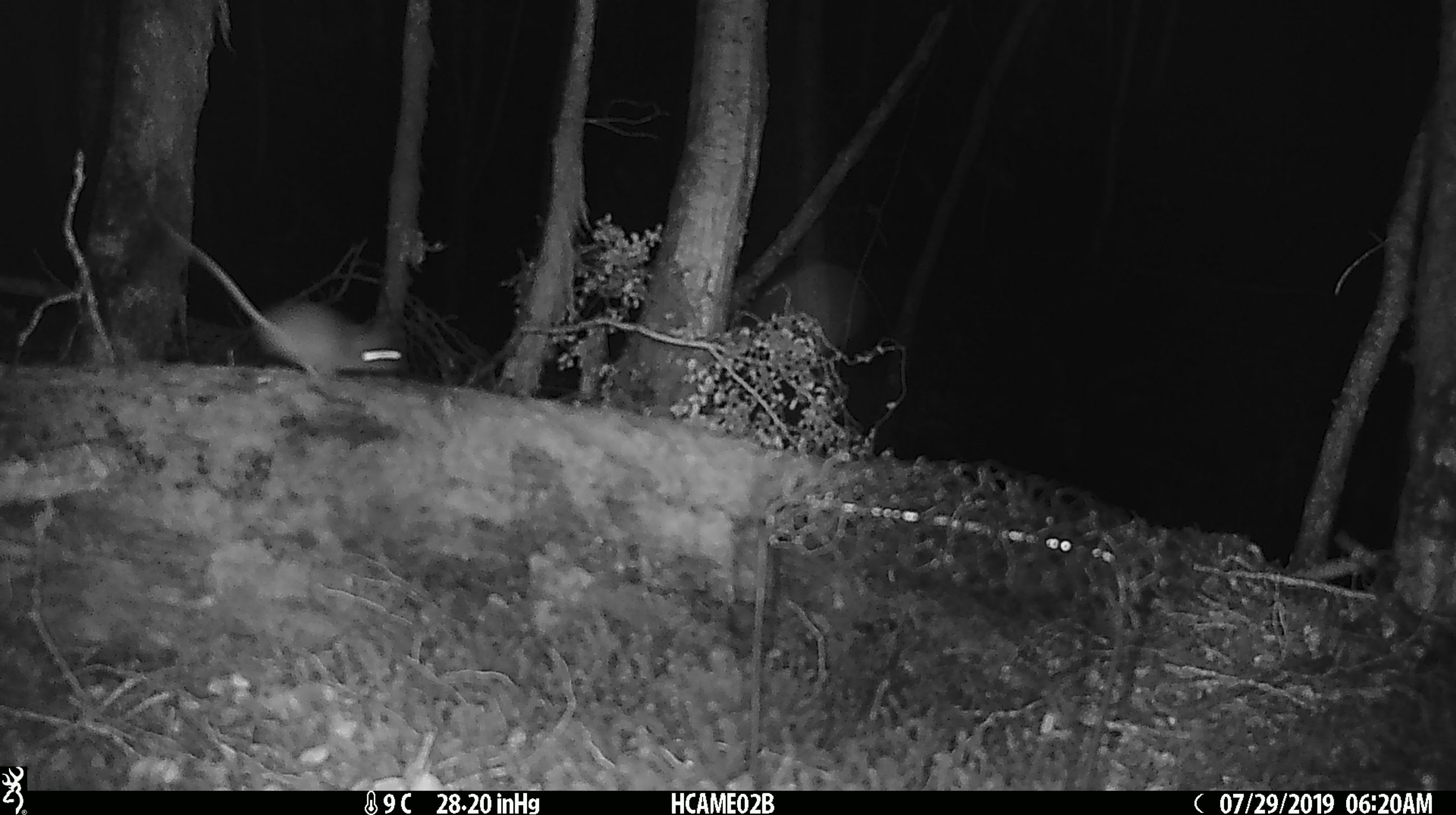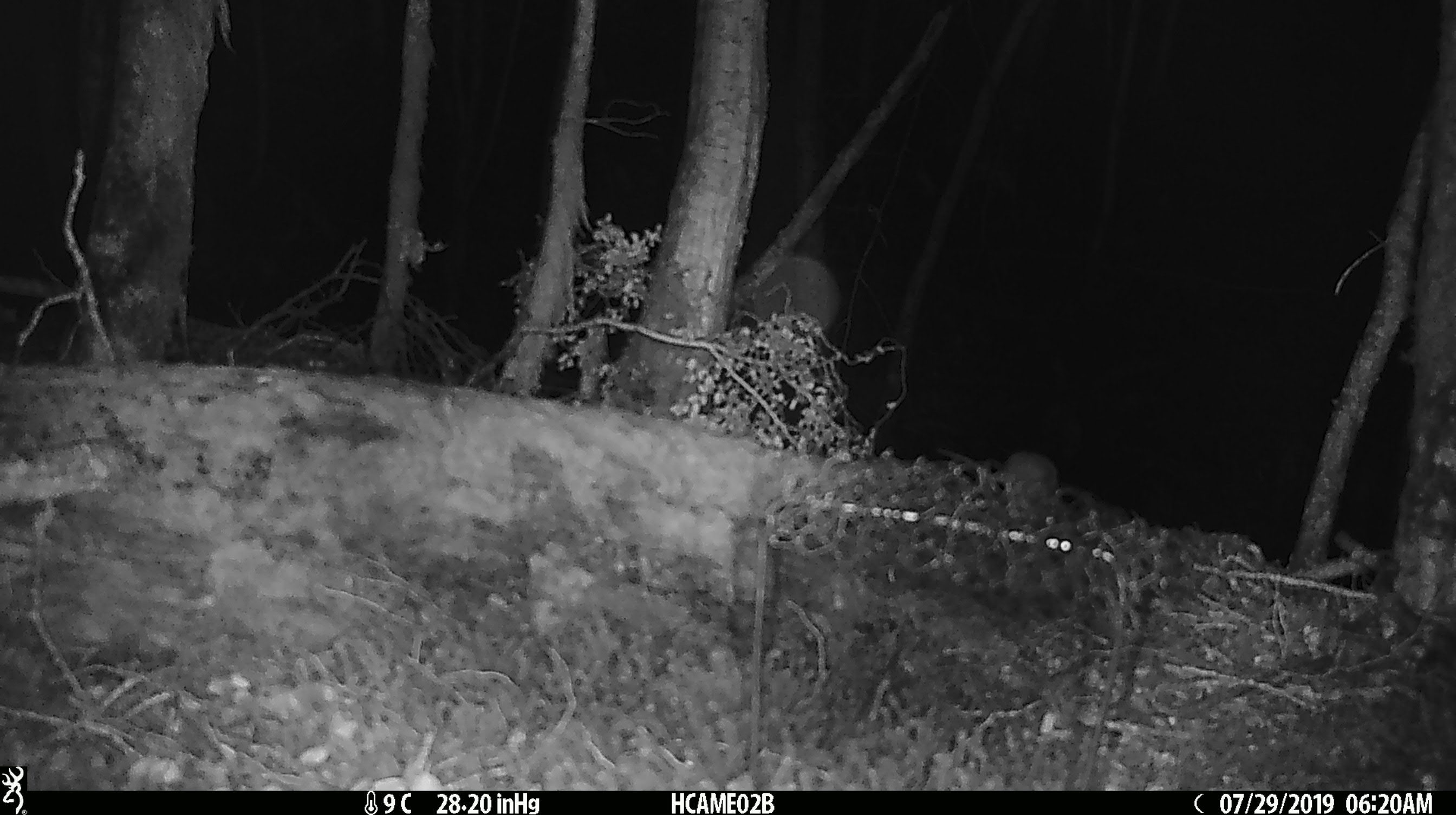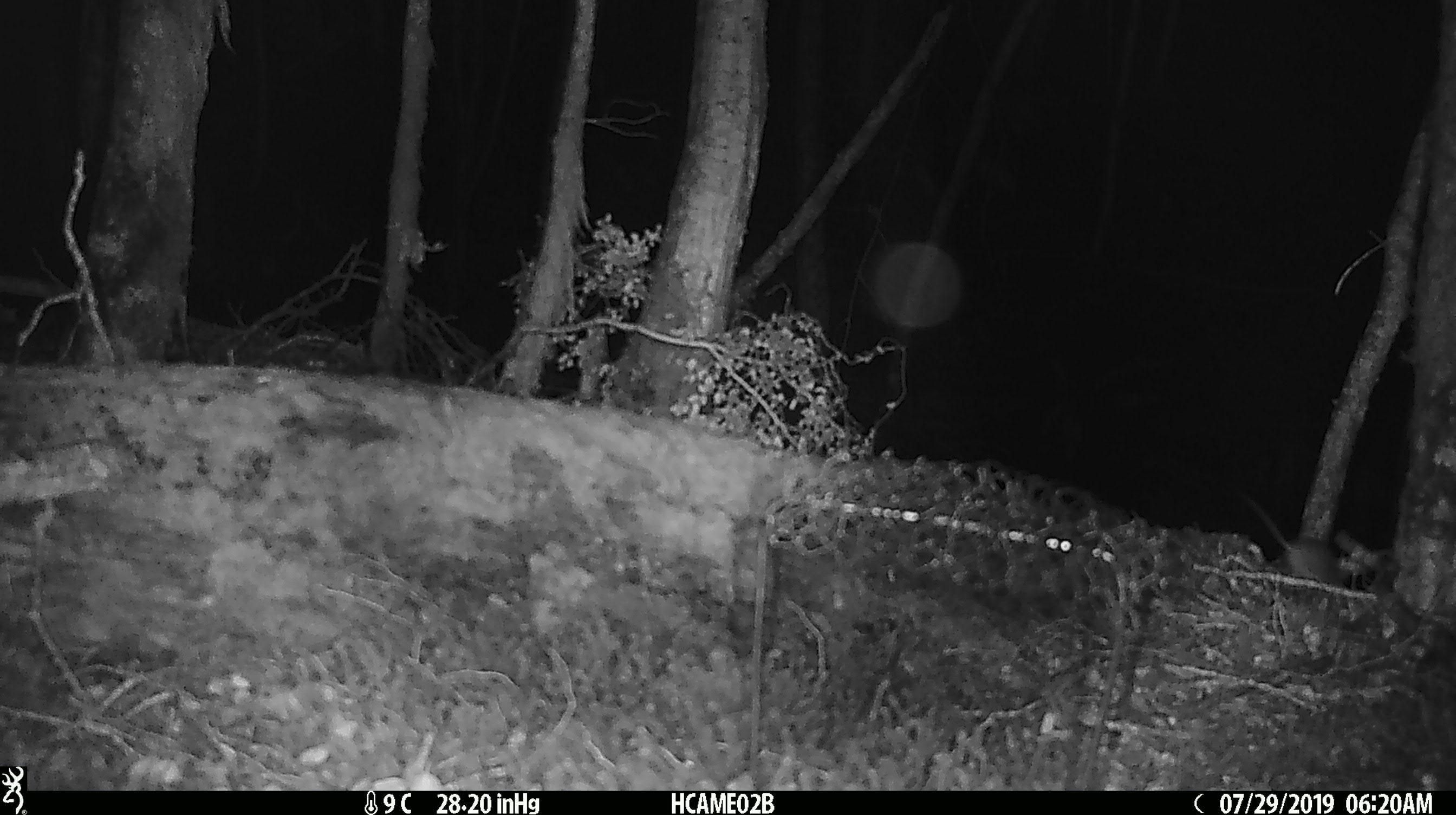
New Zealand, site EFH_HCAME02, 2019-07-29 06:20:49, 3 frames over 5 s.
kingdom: Animalia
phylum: Chordata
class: Mammalia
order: Rodentia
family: Muridae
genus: Mus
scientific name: Mus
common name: mouse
Mouse (Mus).